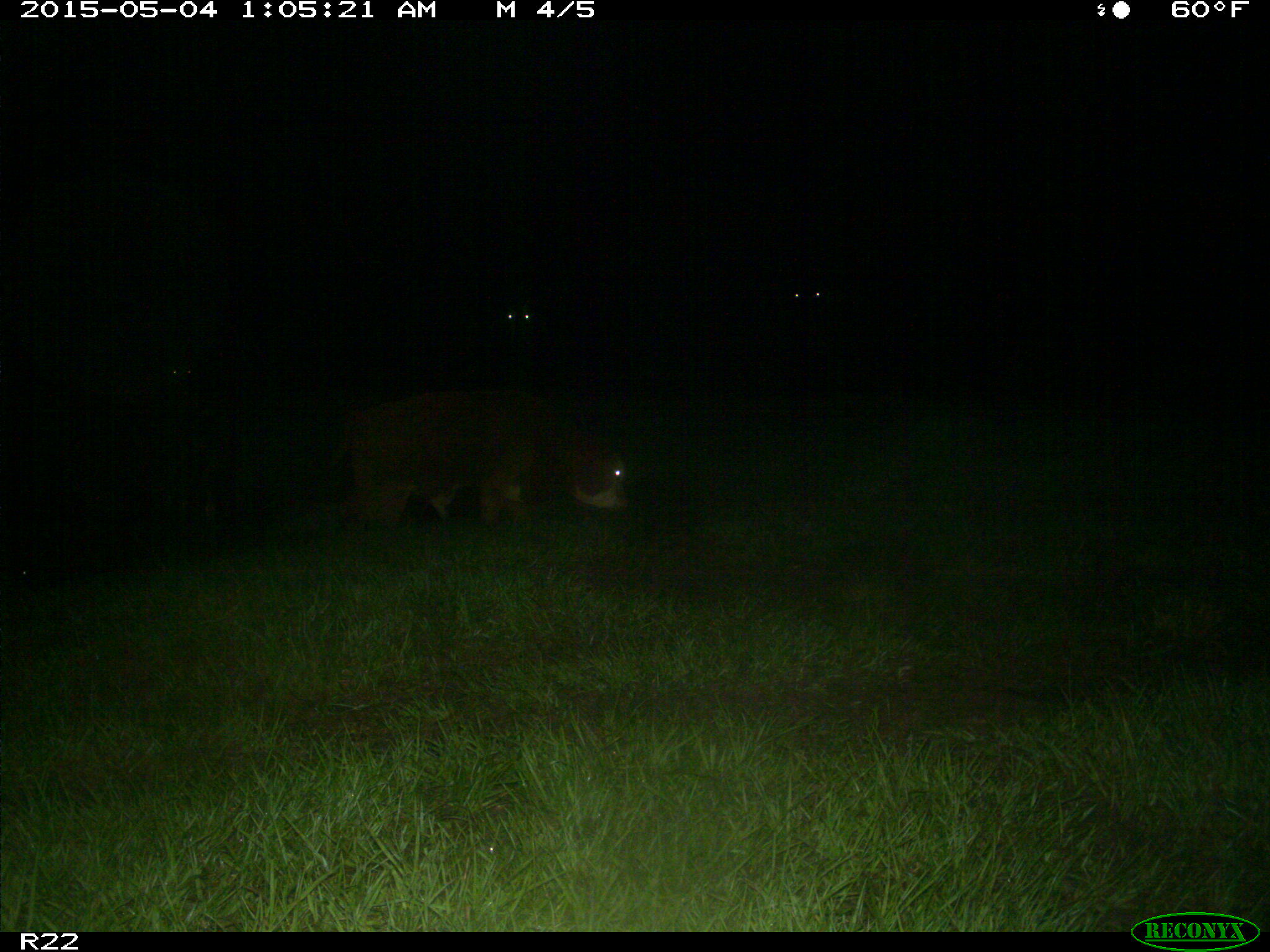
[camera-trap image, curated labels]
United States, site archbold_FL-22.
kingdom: Animalia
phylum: Chordata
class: Mammalia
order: Artiodactyla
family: Bovidae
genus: Bos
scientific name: Bos taurus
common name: domestic cow